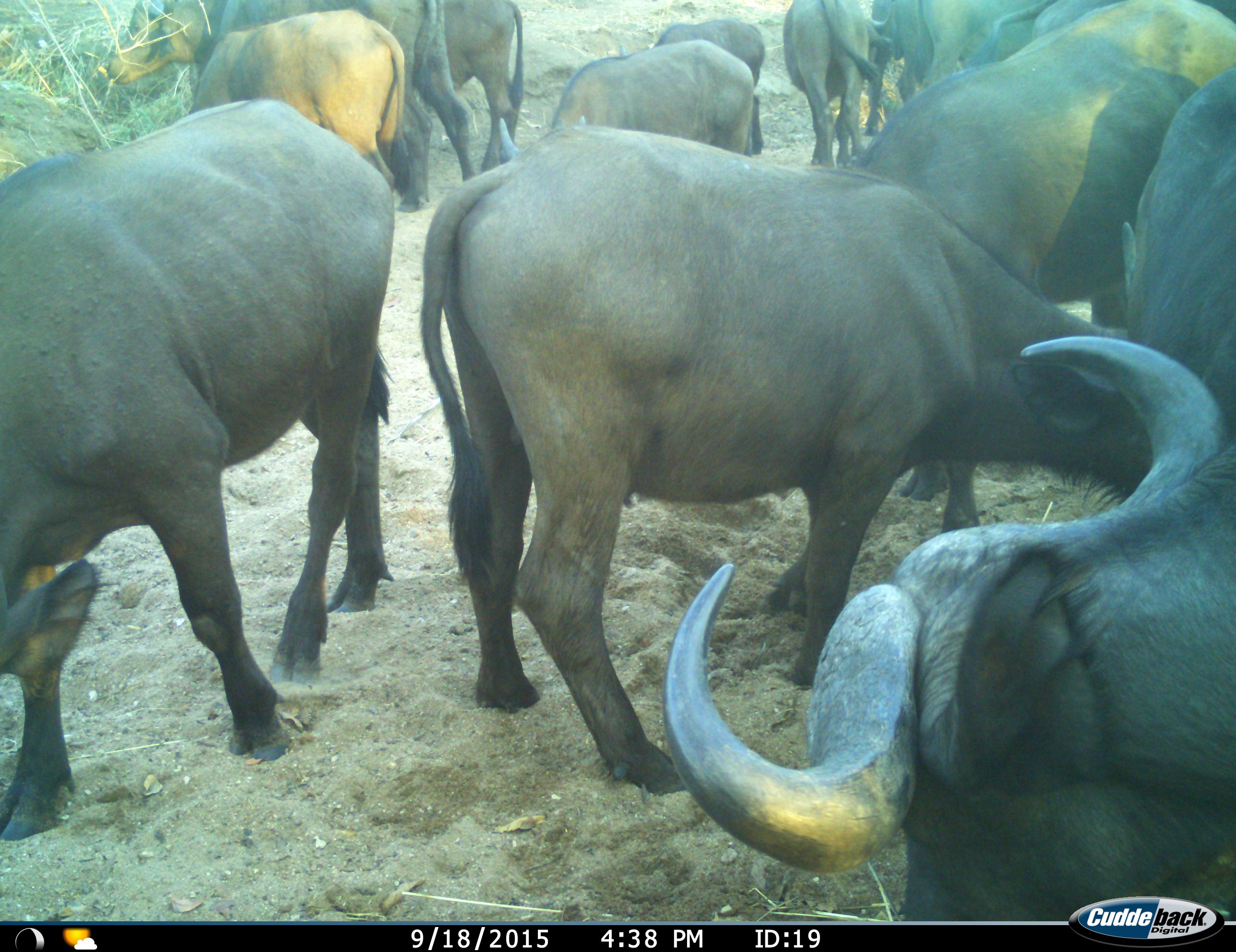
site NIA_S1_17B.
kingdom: Animalia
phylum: Chordata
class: Mammalia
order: Artiodactyla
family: Bovidae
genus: Syncerus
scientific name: Syncerus caffer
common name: african buffalo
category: buffalo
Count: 11-50.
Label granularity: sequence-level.